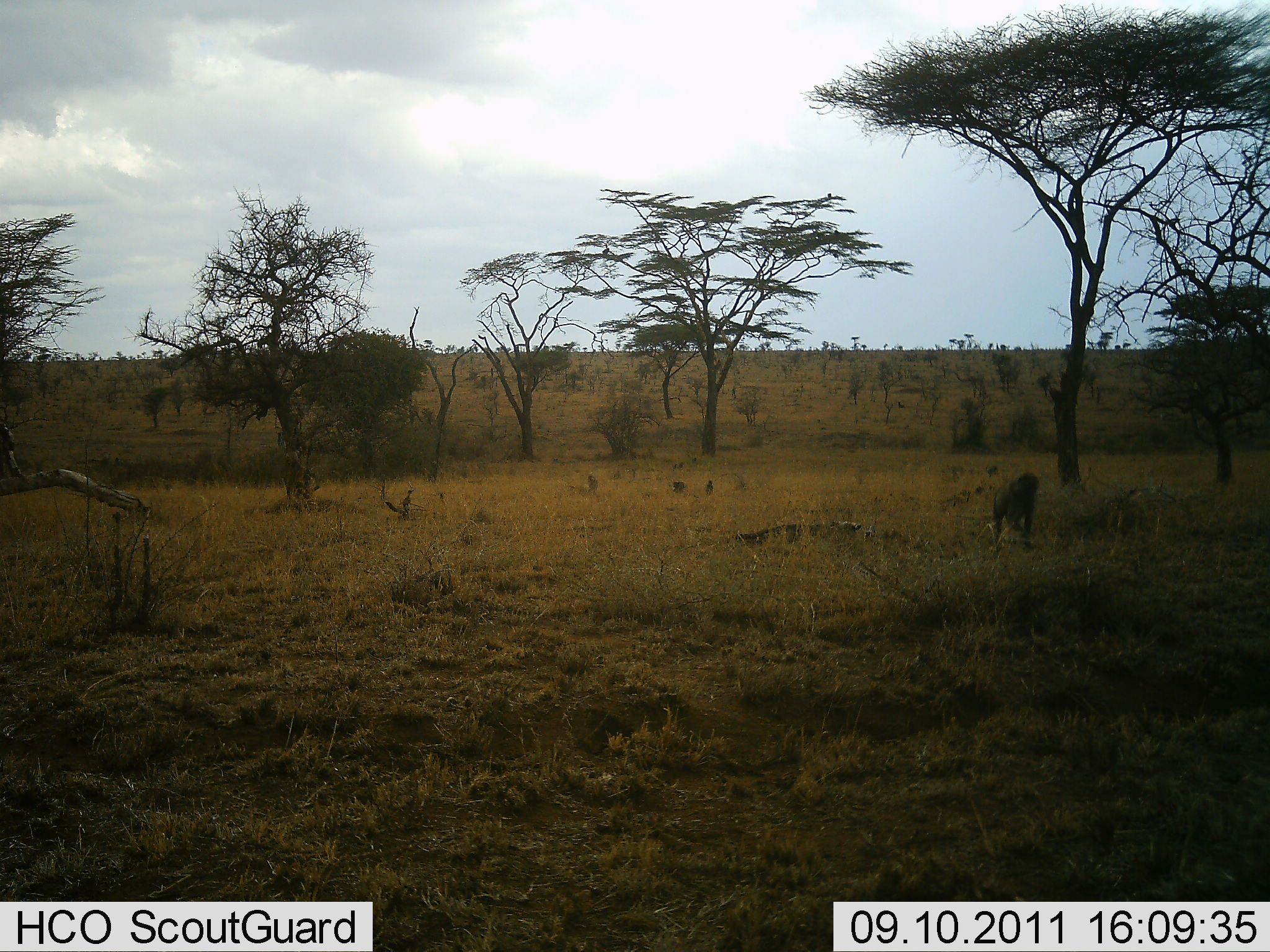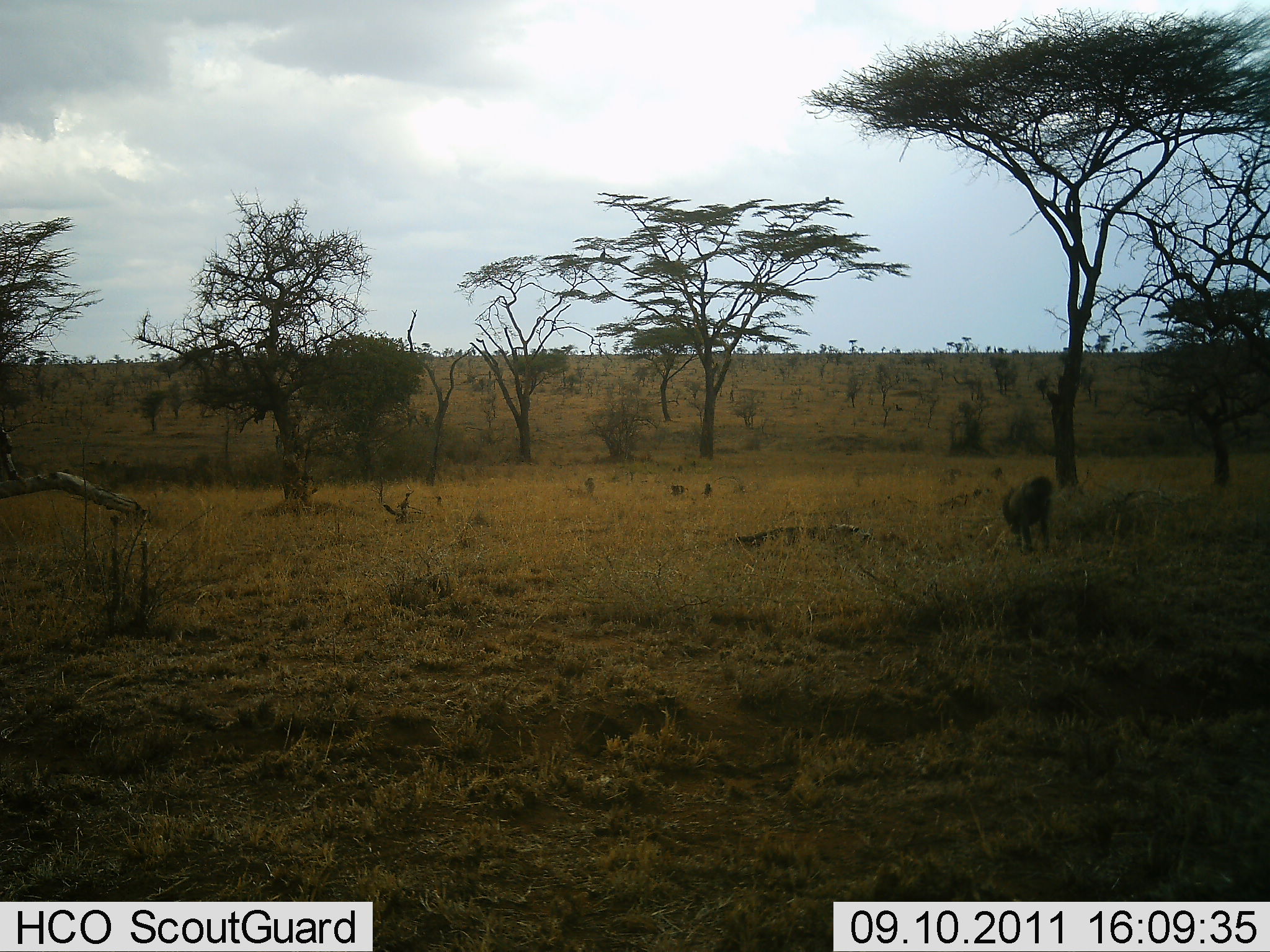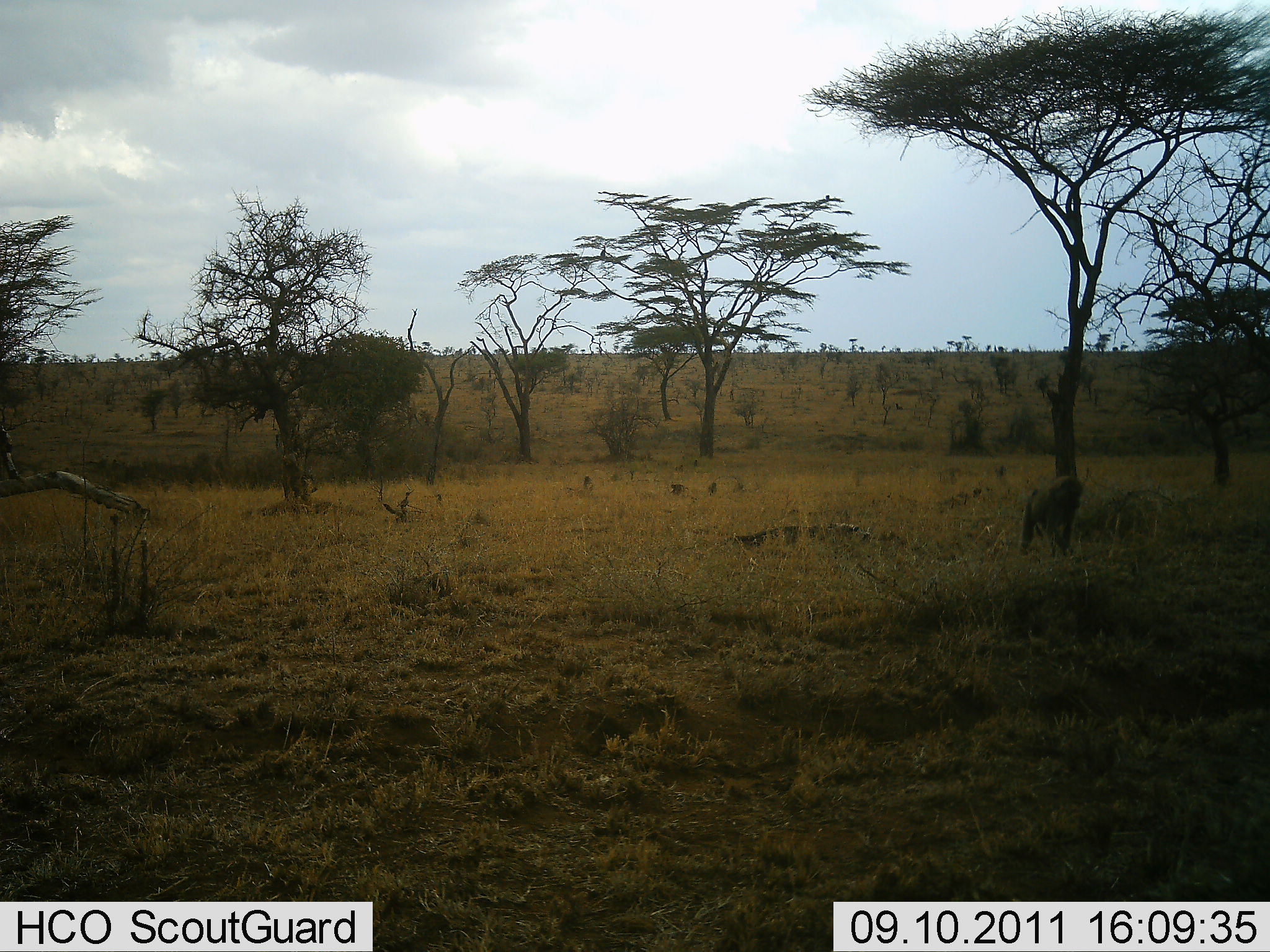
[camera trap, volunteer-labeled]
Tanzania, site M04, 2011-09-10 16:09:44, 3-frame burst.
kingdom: Animalia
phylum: Chordata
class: Mammalia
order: Primates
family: Cercopithecidae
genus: Papio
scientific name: Papio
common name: baboon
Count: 1.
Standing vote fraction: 29%.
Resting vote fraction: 7%.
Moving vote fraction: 86%.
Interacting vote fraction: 7%.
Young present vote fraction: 0%.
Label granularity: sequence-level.